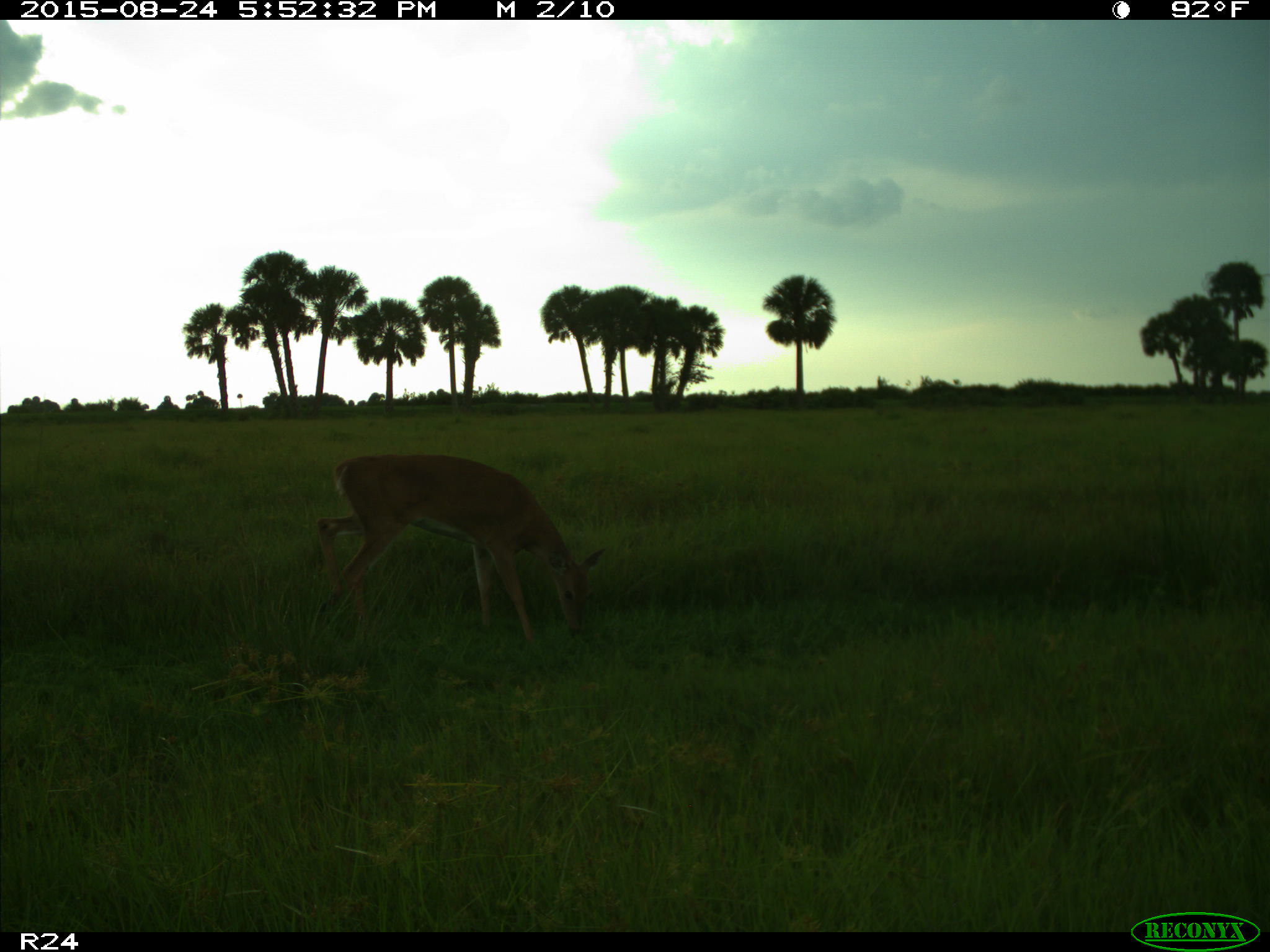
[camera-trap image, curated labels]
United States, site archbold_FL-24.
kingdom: Animalia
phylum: Chordata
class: Mammalia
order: Artiodactyla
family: Cervidae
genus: Odocoileus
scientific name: Odocoileus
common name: deer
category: unidentified deer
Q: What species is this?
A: Unidentified deer (deer) (Odocoileus).